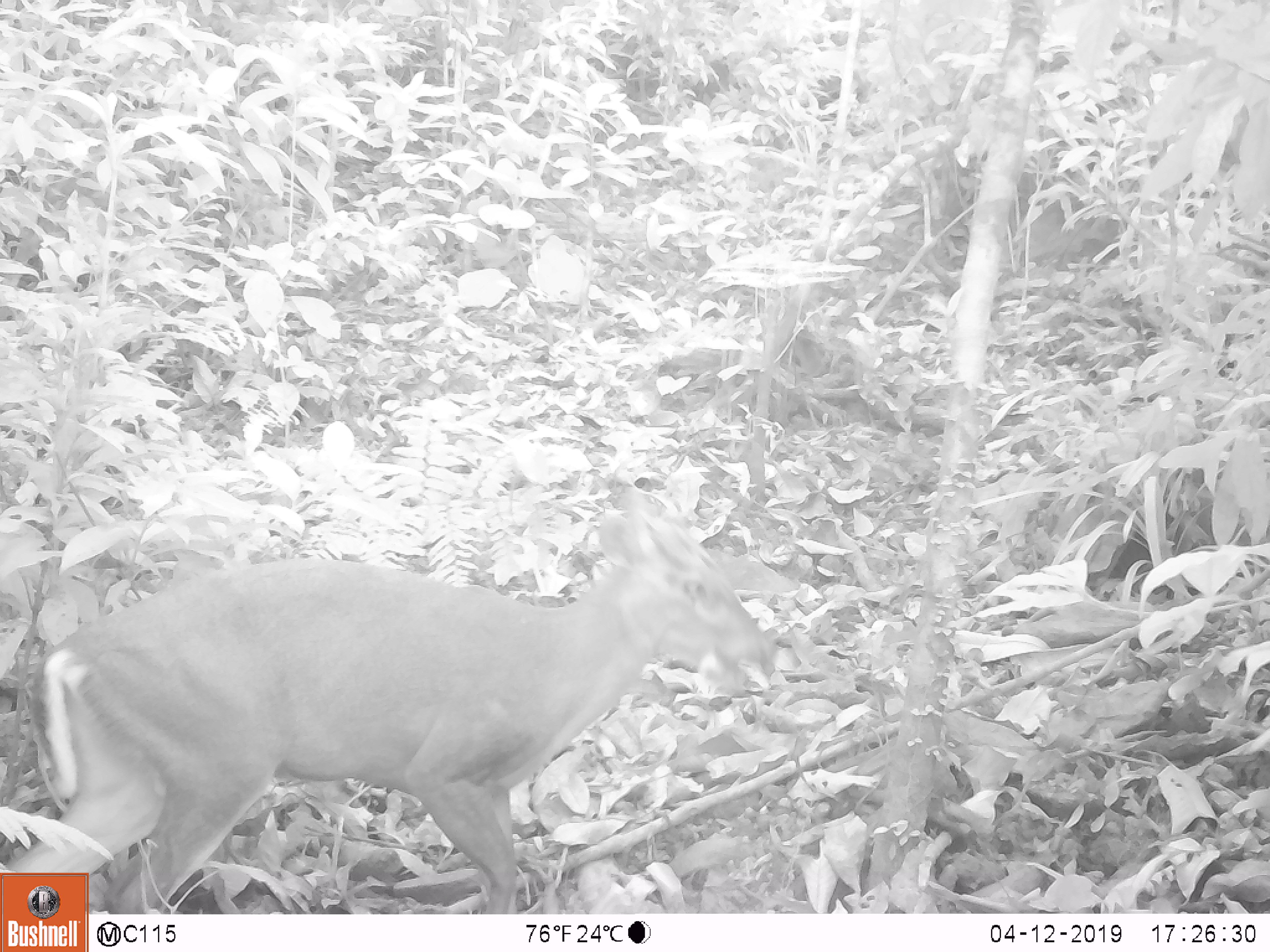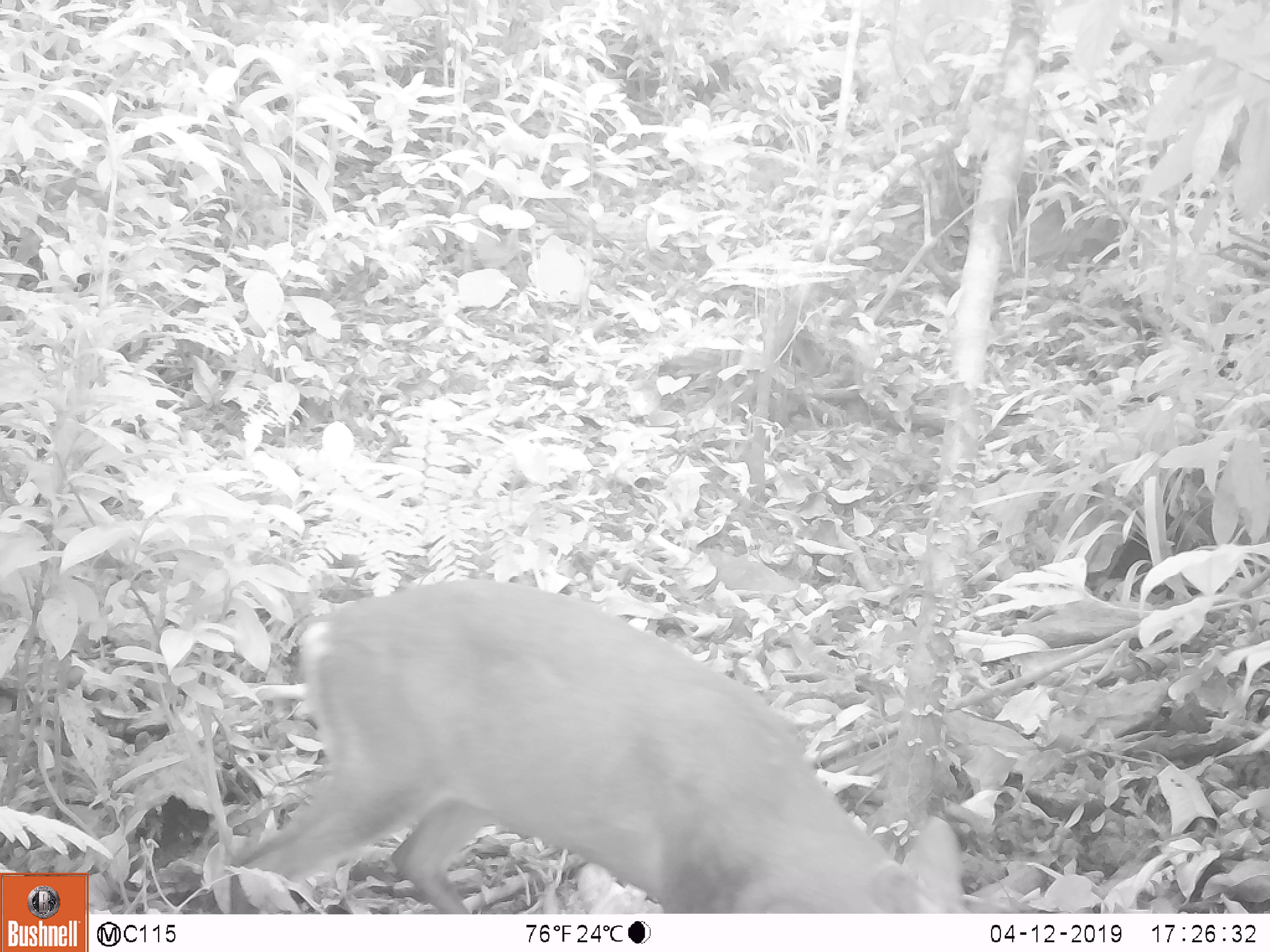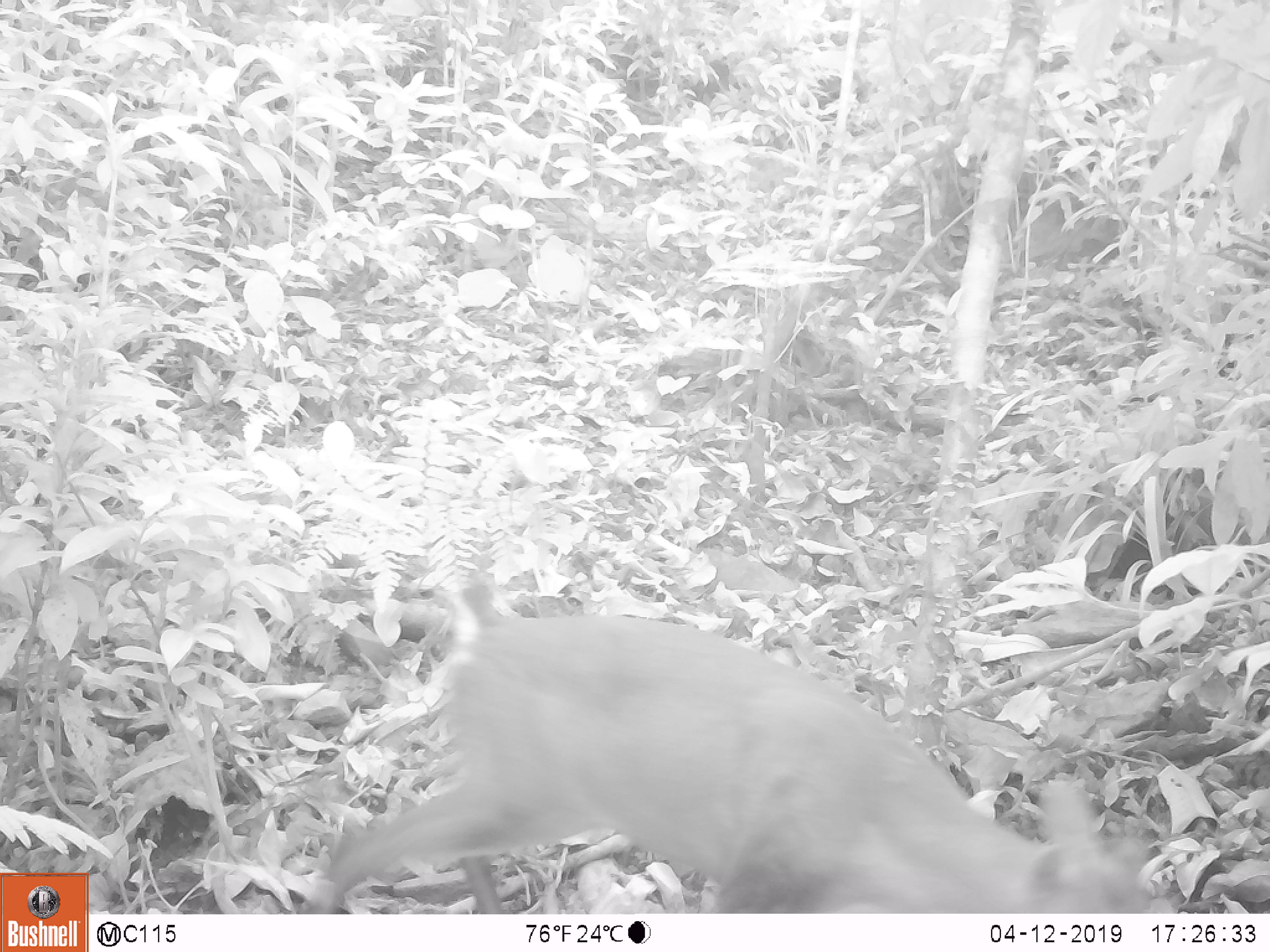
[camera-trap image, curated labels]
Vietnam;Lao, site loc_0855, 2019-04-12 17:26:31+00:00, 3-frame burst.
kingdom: Animalia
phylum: Chordata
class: Mammalia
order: Artiodactyla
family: Cervidae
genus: Muntiacus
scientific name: Muntiacus rooseveltorum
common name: roosevelt's muntjac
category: roosevelts muntjac group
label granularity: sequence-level